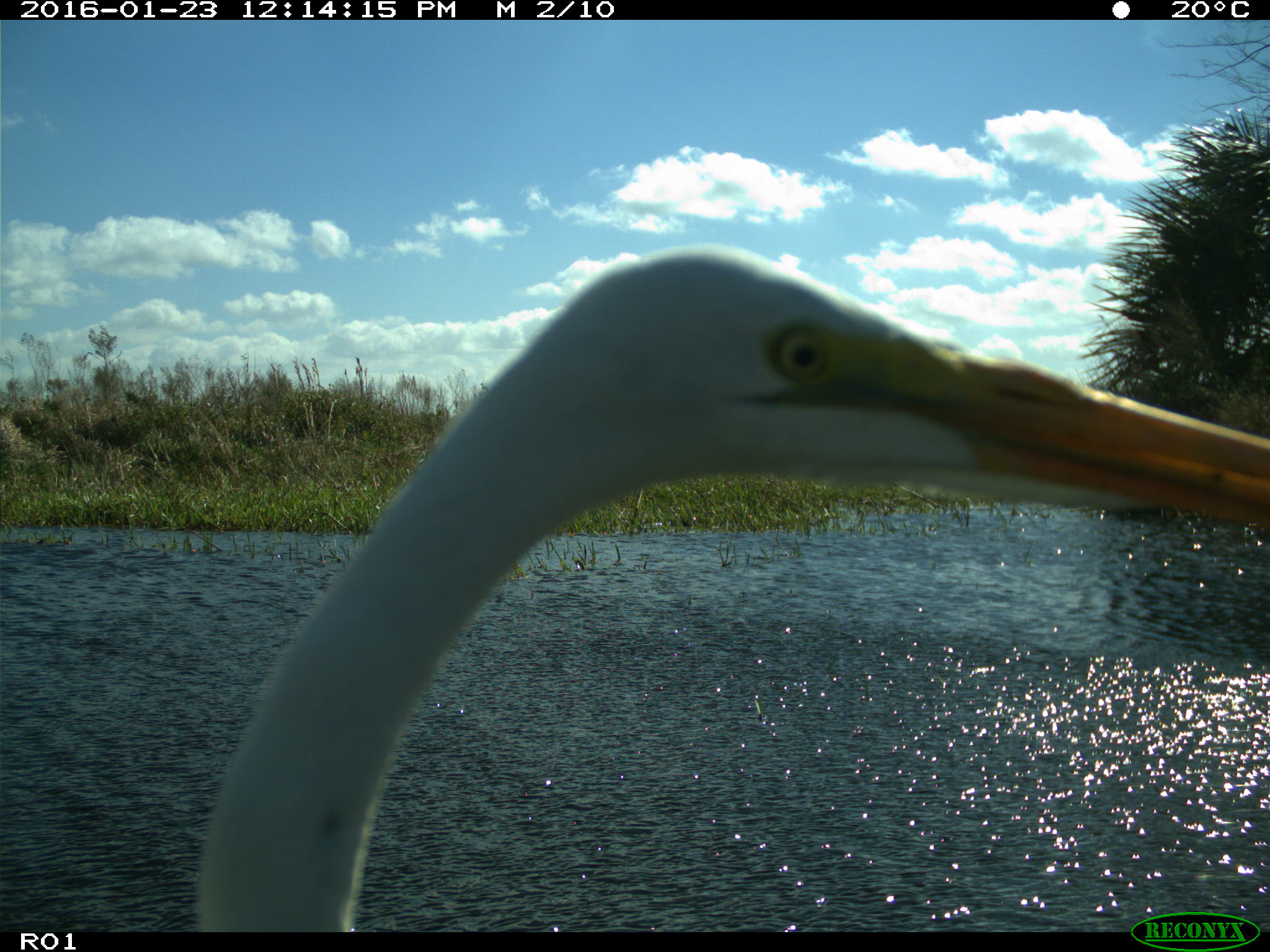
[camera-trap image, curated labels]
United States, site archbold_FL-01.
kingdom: Animalia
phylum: Chordata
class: Aves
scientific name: Aves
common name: birds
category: unidentified bird